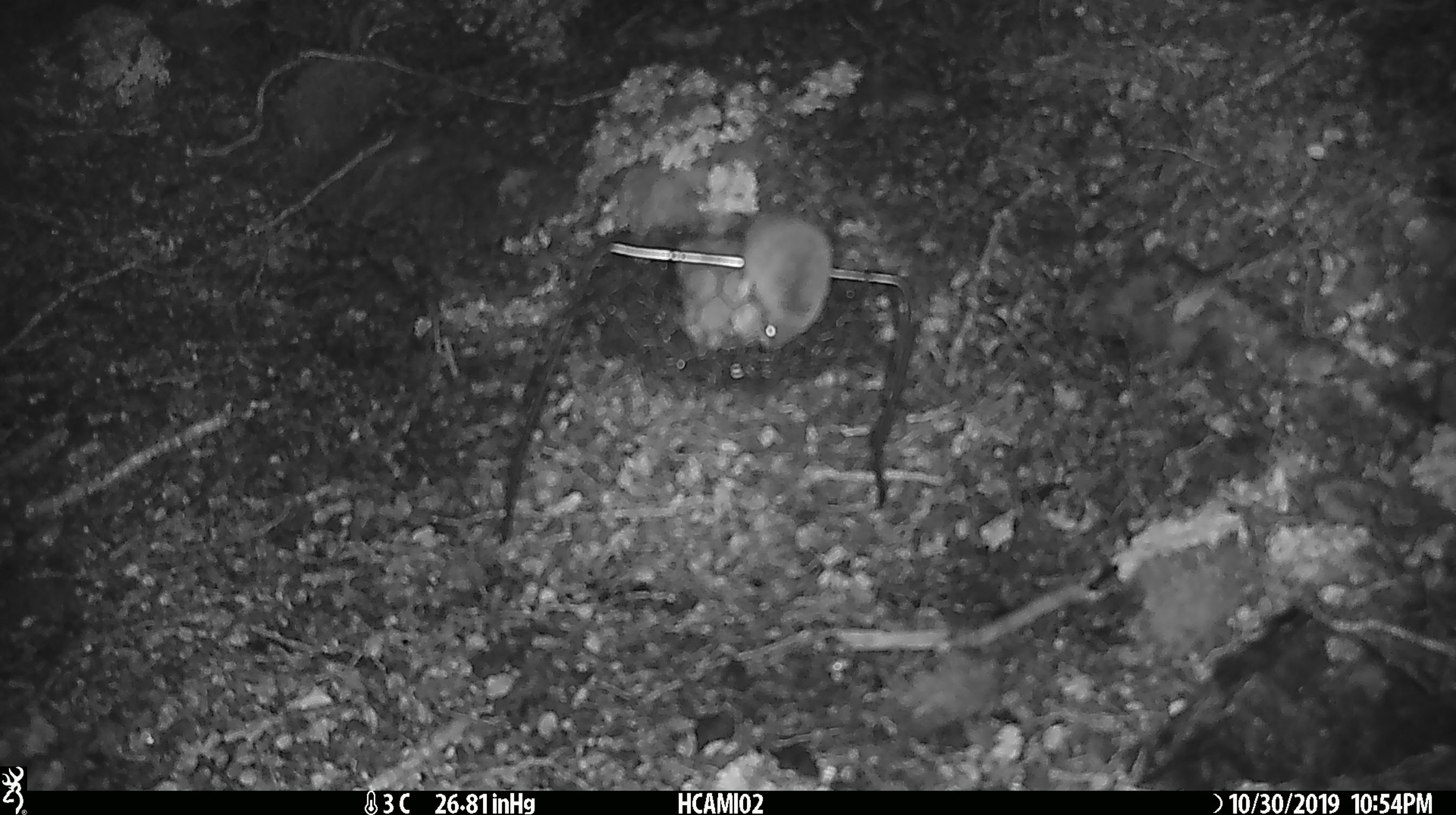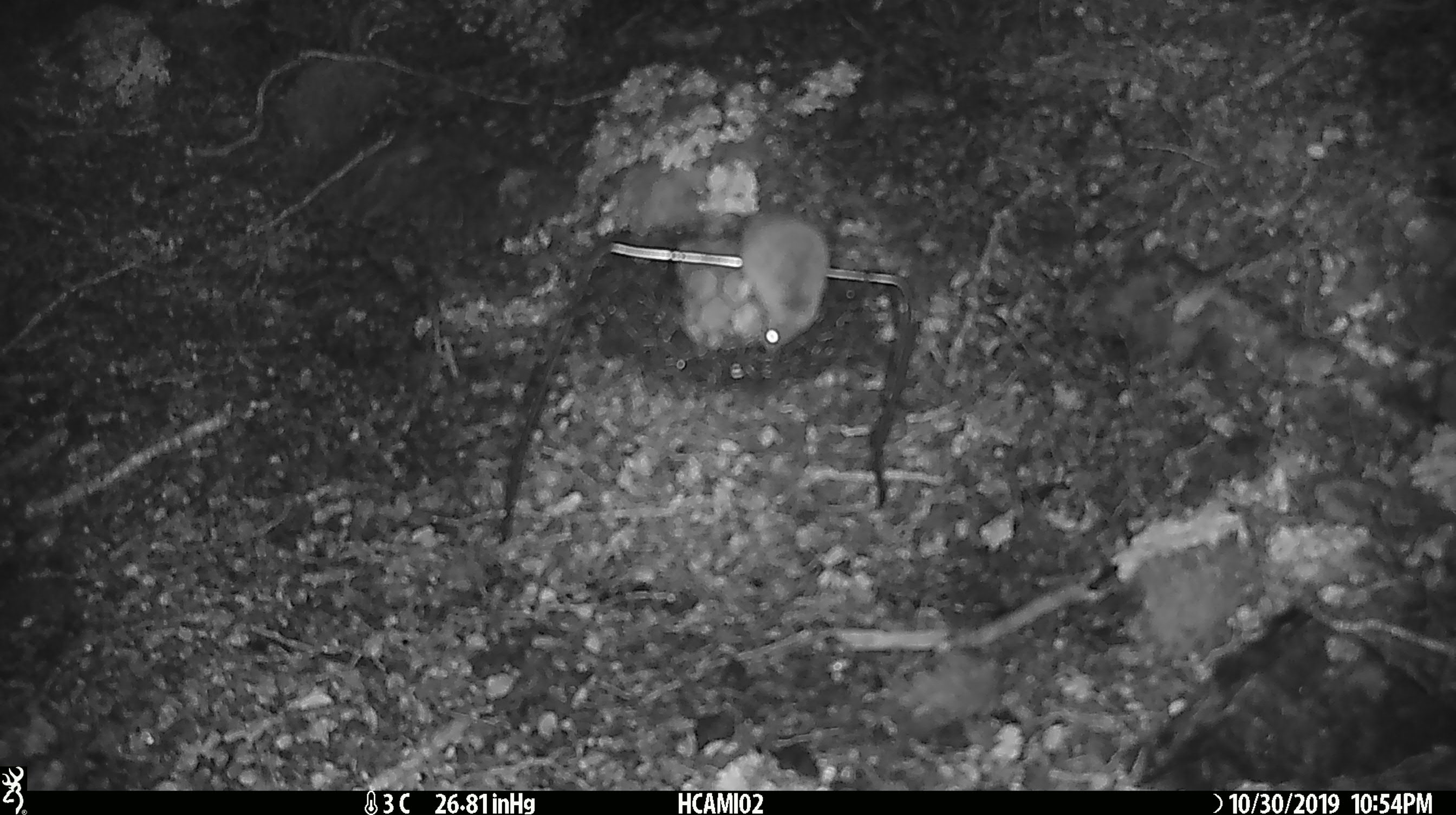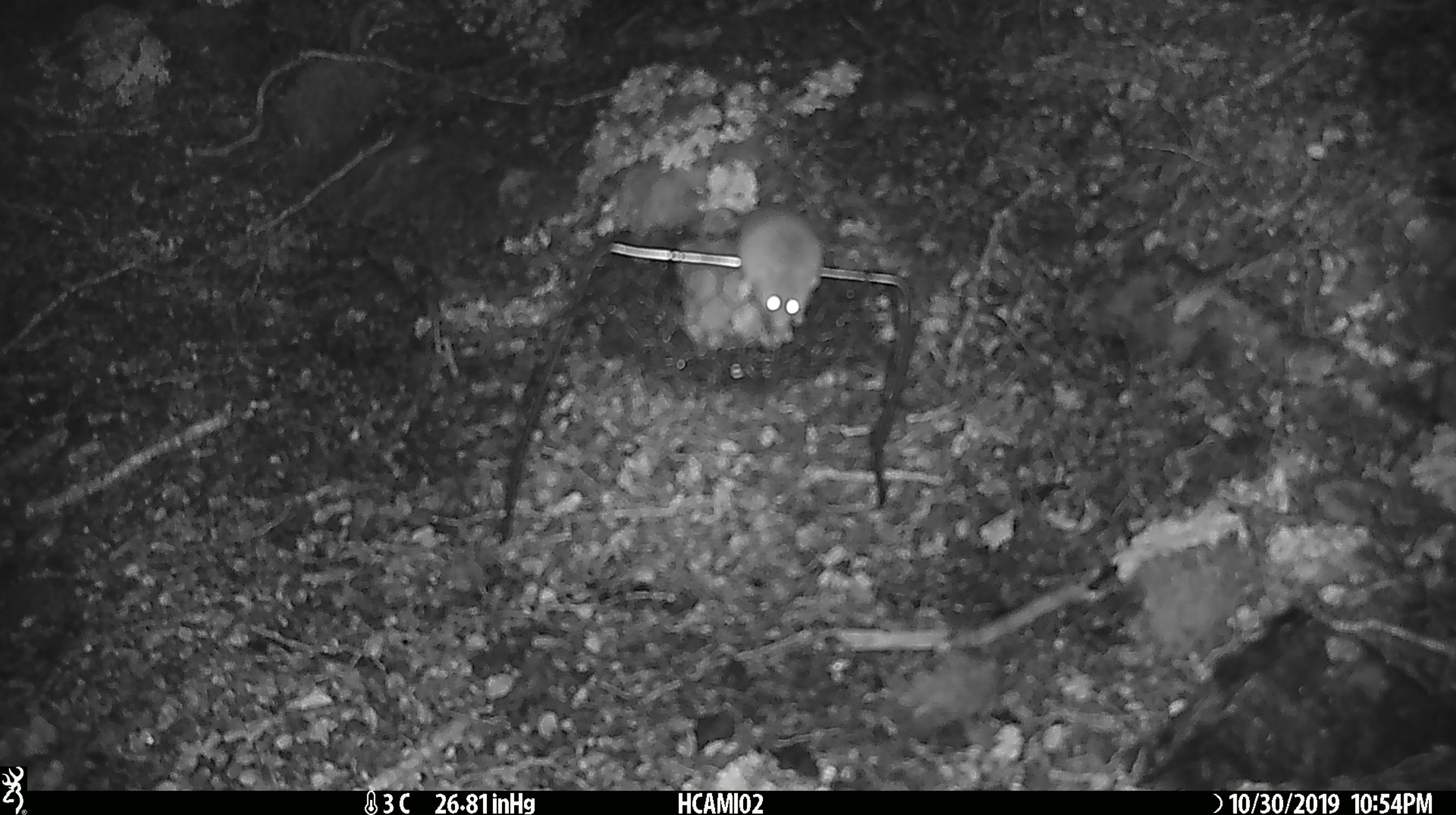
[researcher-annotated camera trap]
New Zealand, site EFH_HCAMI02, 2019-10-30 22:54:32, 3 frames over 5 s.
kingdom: Animalia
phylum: Chordata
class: Mammalia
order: Rodentia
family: Muridae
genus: Mus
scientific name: Mus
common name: mouse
Mouse (Mus).